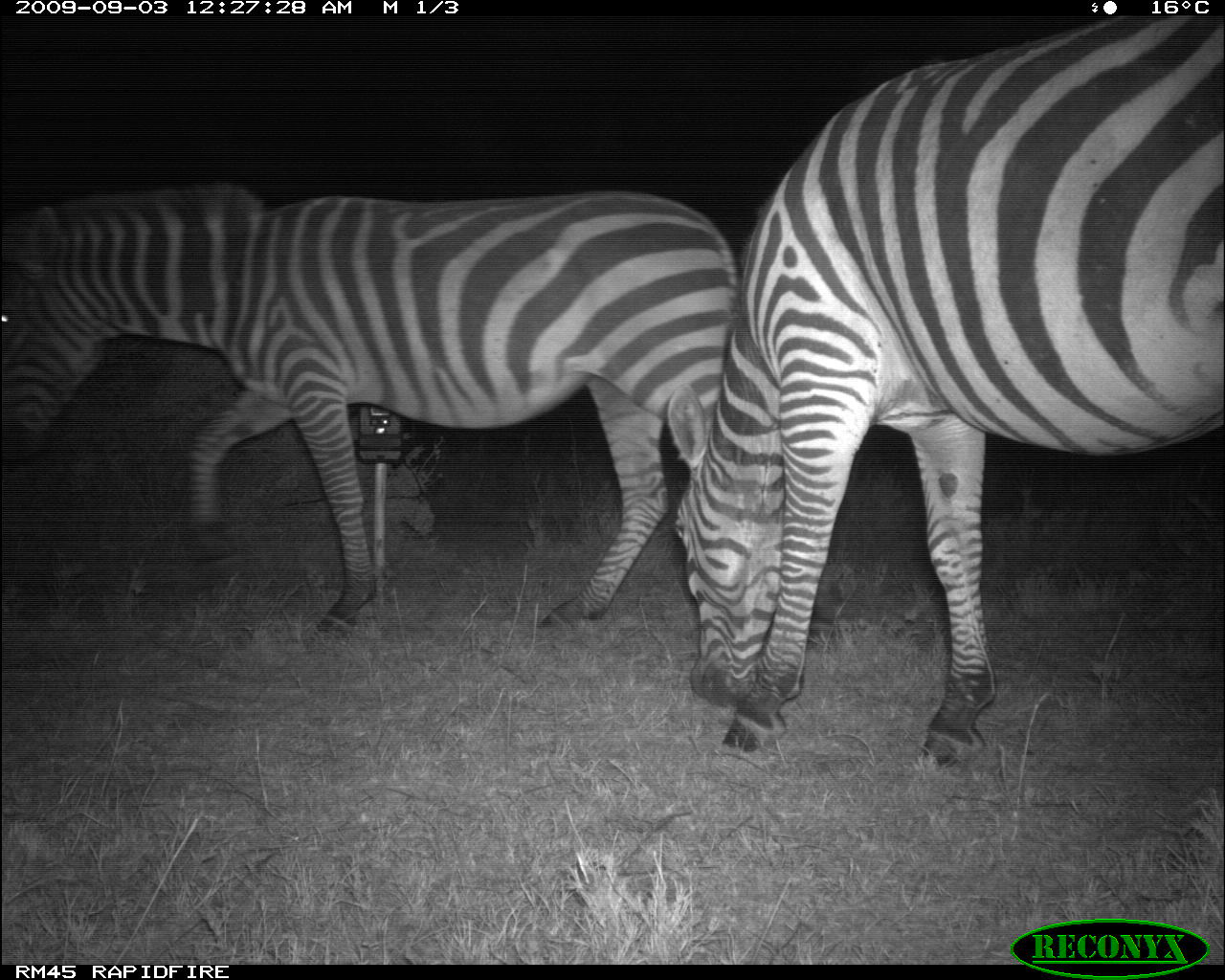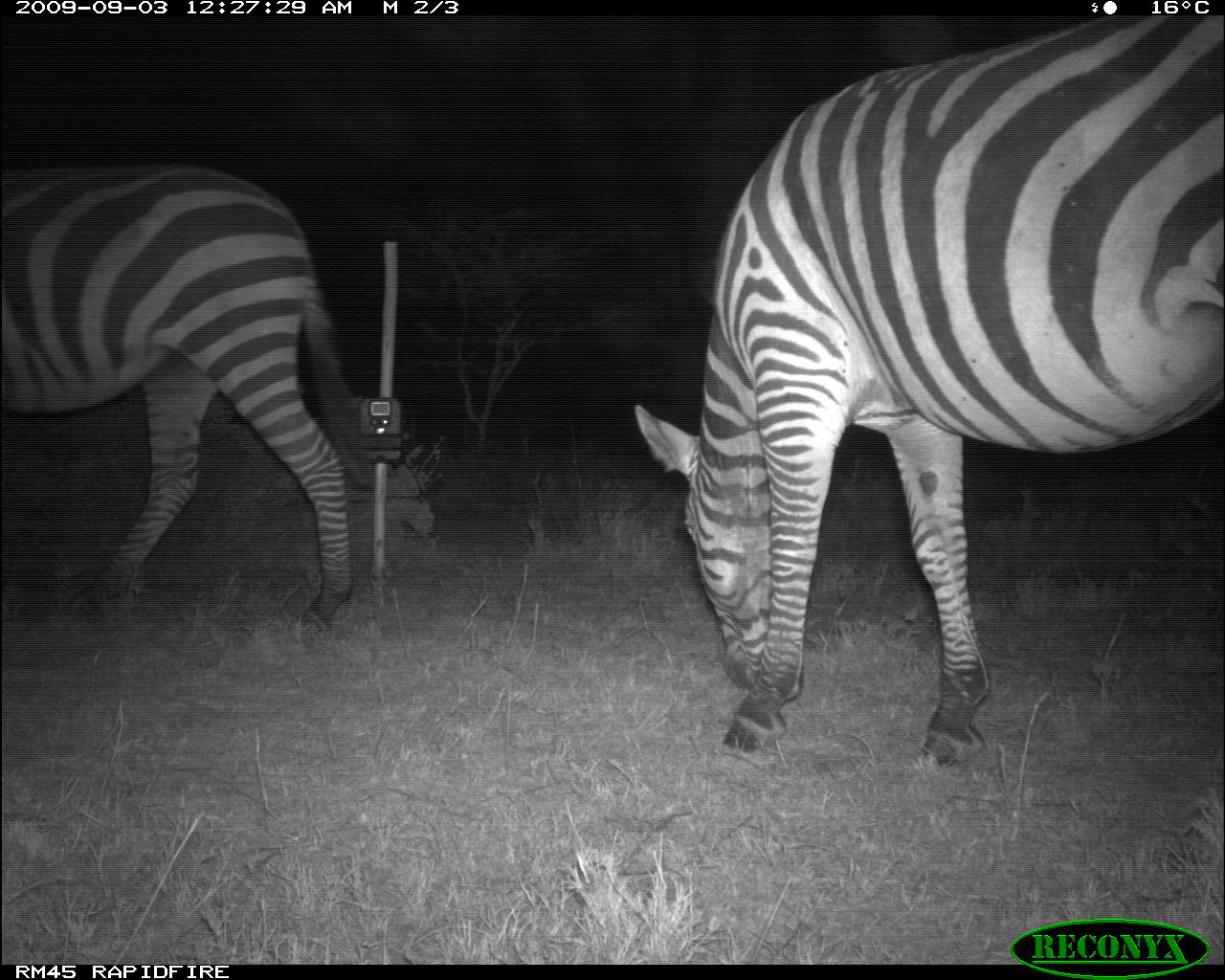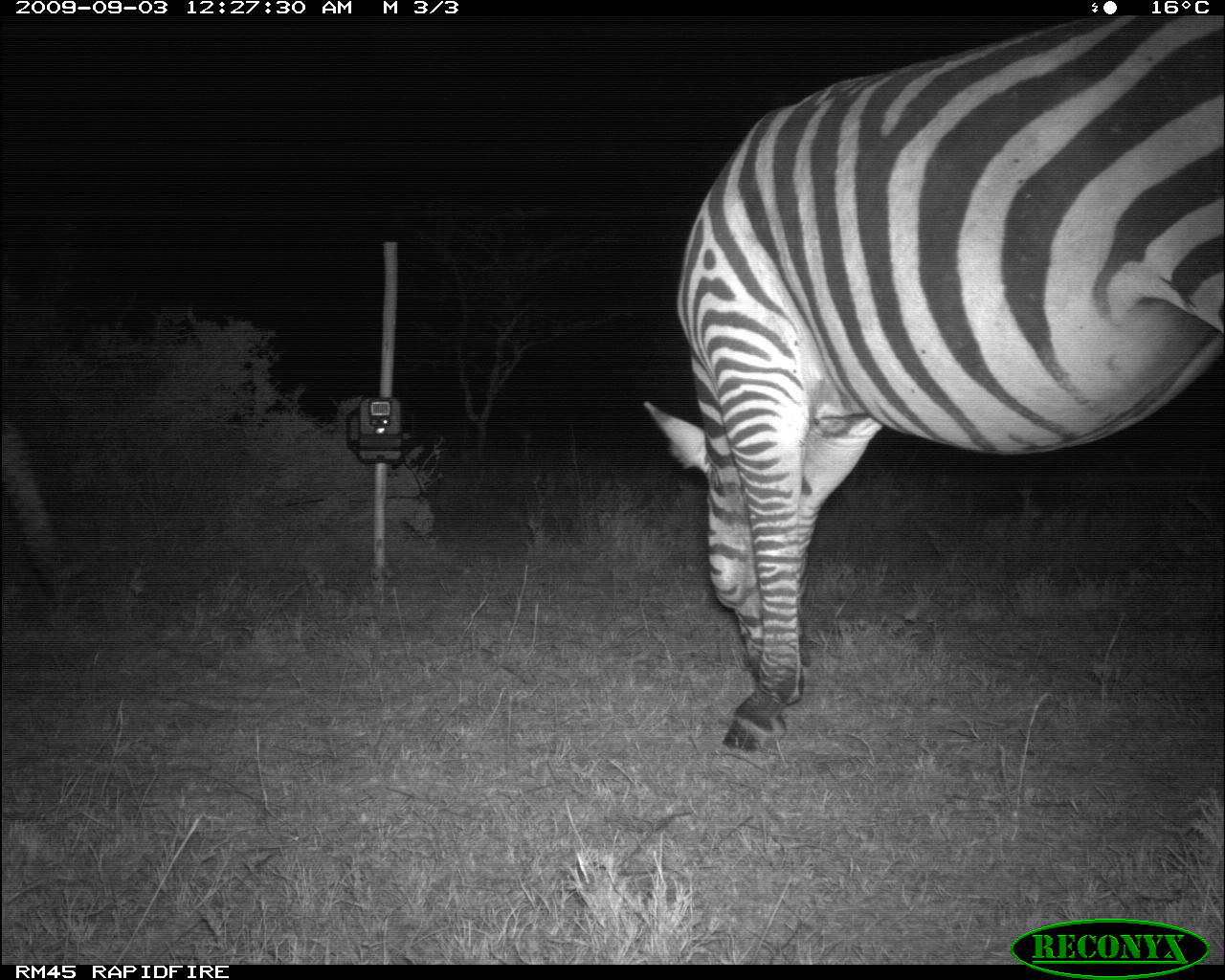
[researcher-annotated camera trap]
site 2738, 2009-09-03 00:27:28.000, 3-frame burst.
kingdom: Animalia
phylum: Chordata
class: Mammalia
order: Perissodactyla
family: Equidae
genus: Equus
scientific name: Equus quagga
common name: plains zebra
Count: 2.